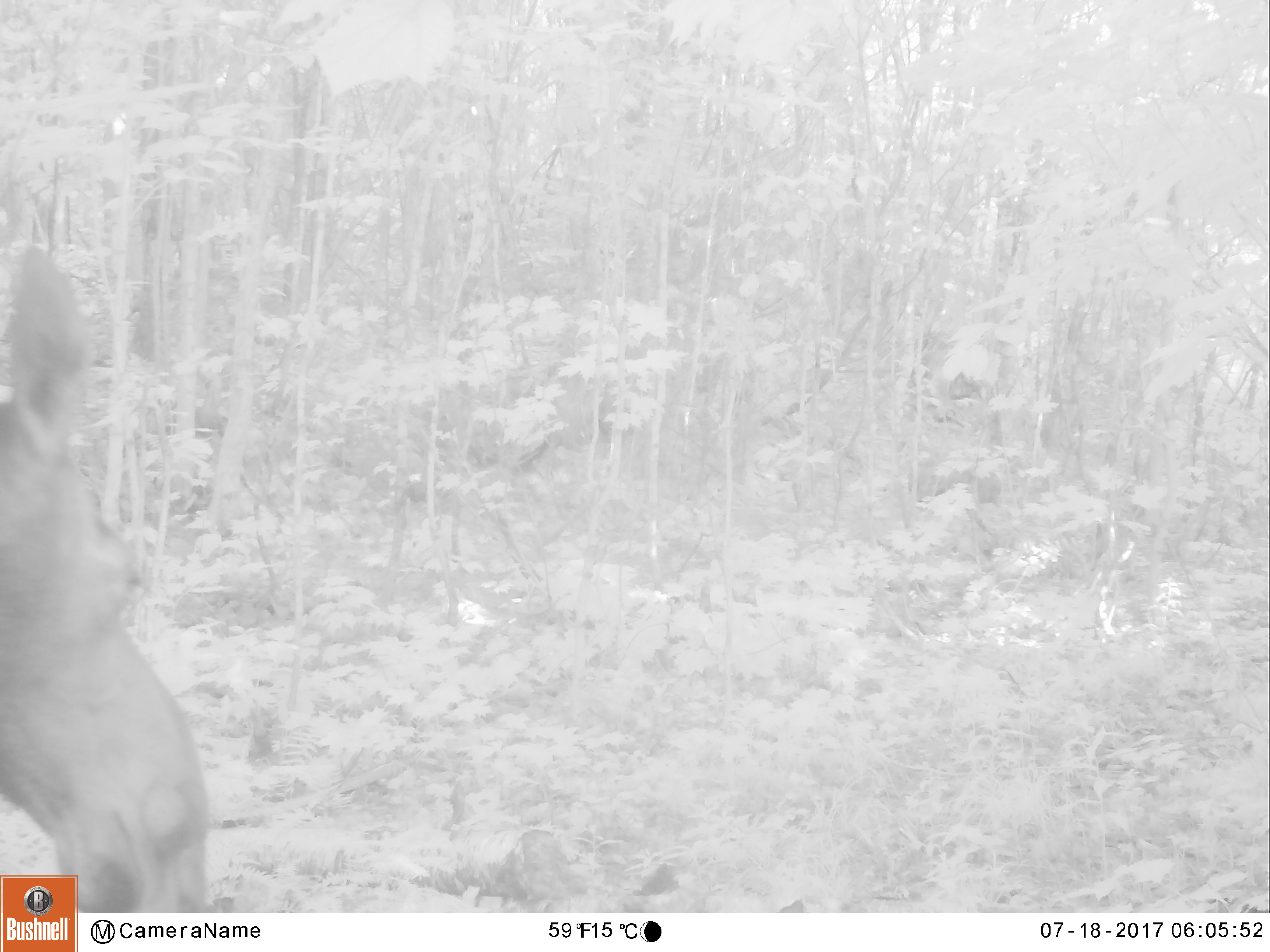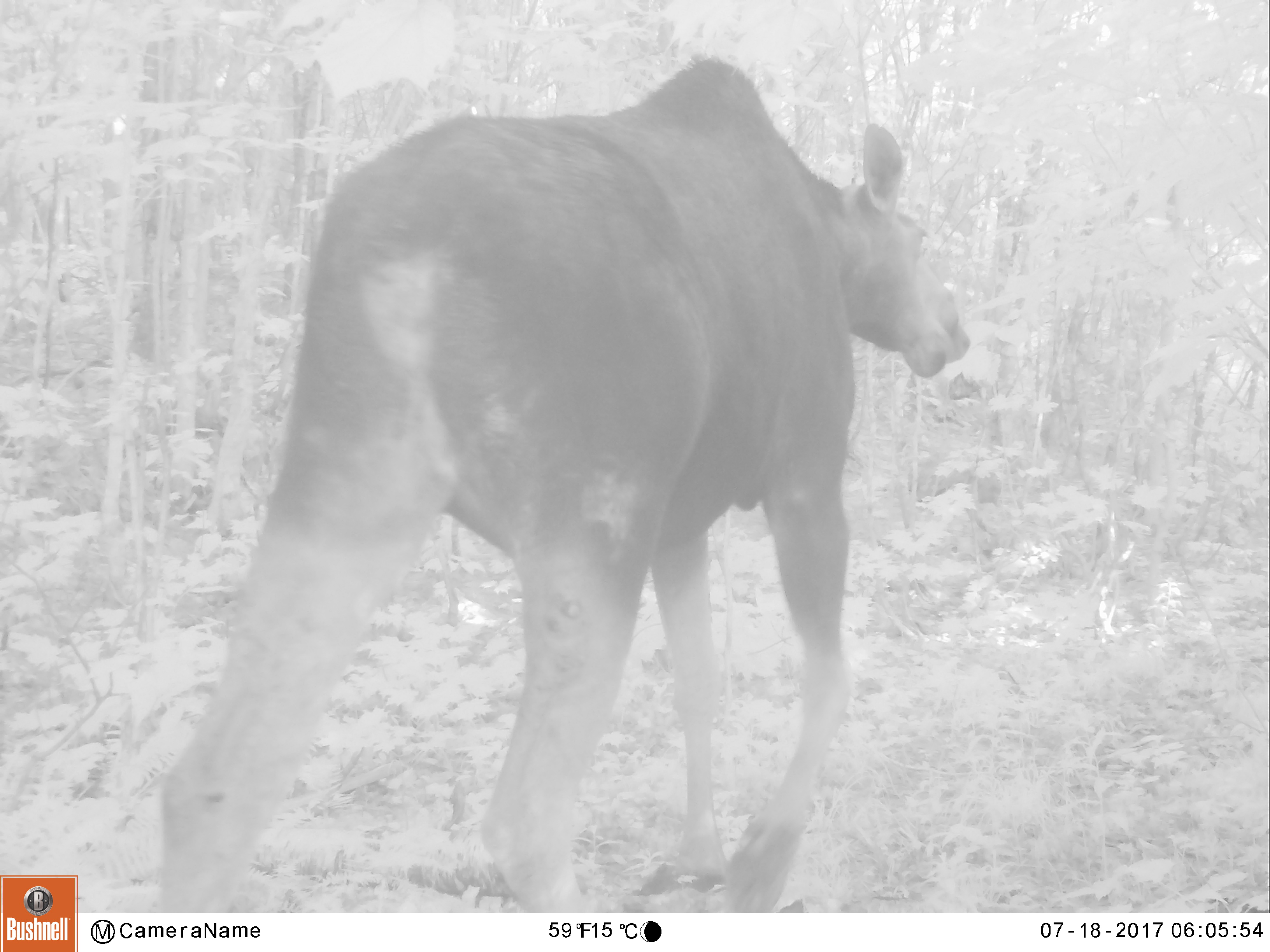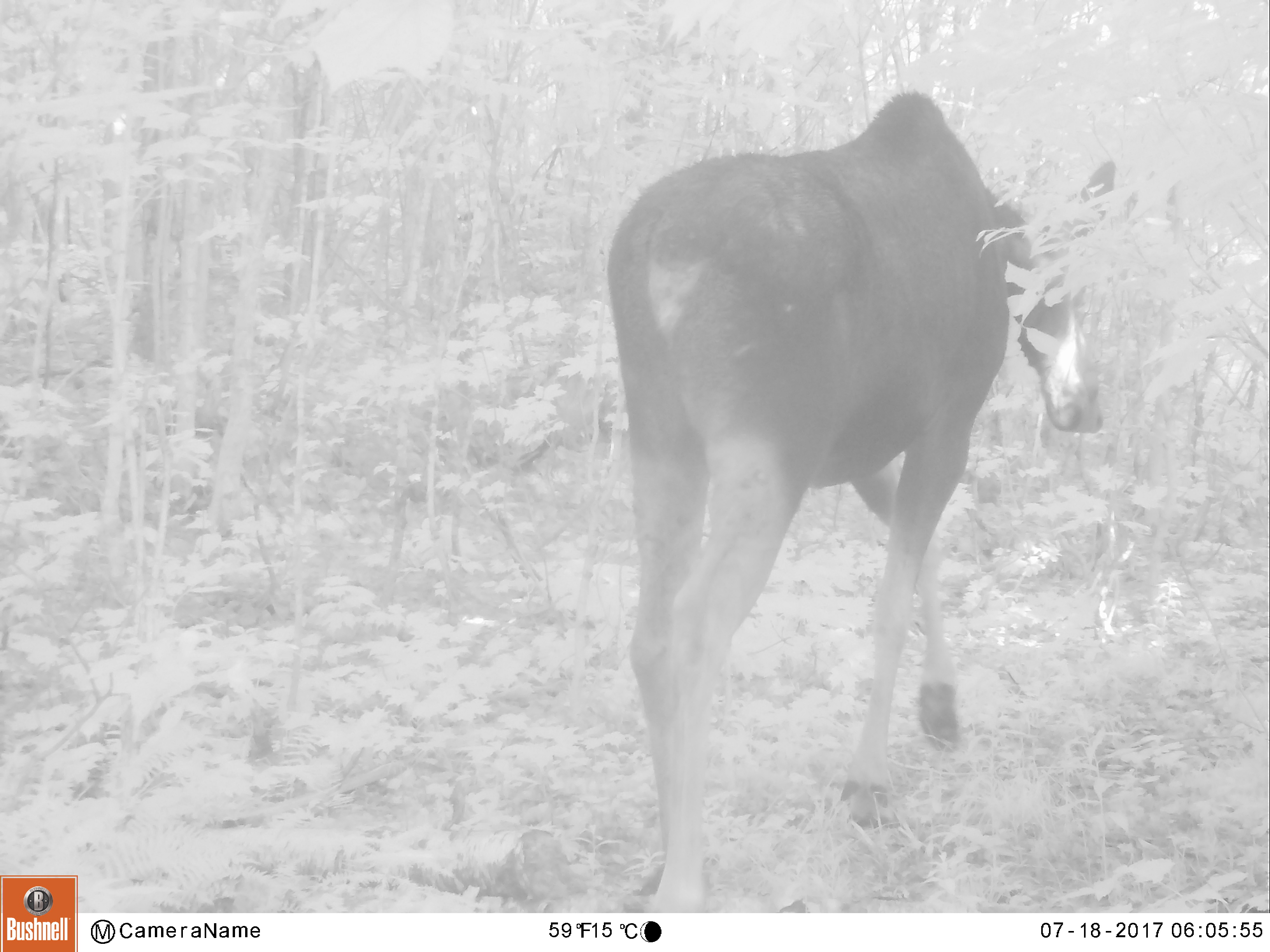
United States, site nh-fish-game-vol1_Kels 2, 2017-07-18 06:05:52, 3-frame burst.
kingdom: Animalia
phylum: Chordata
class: Mammalia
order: Artiodactyla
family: Cervidae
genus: Alces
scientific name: Alces alces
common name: moose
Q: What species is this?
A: Moose (Alces alces).